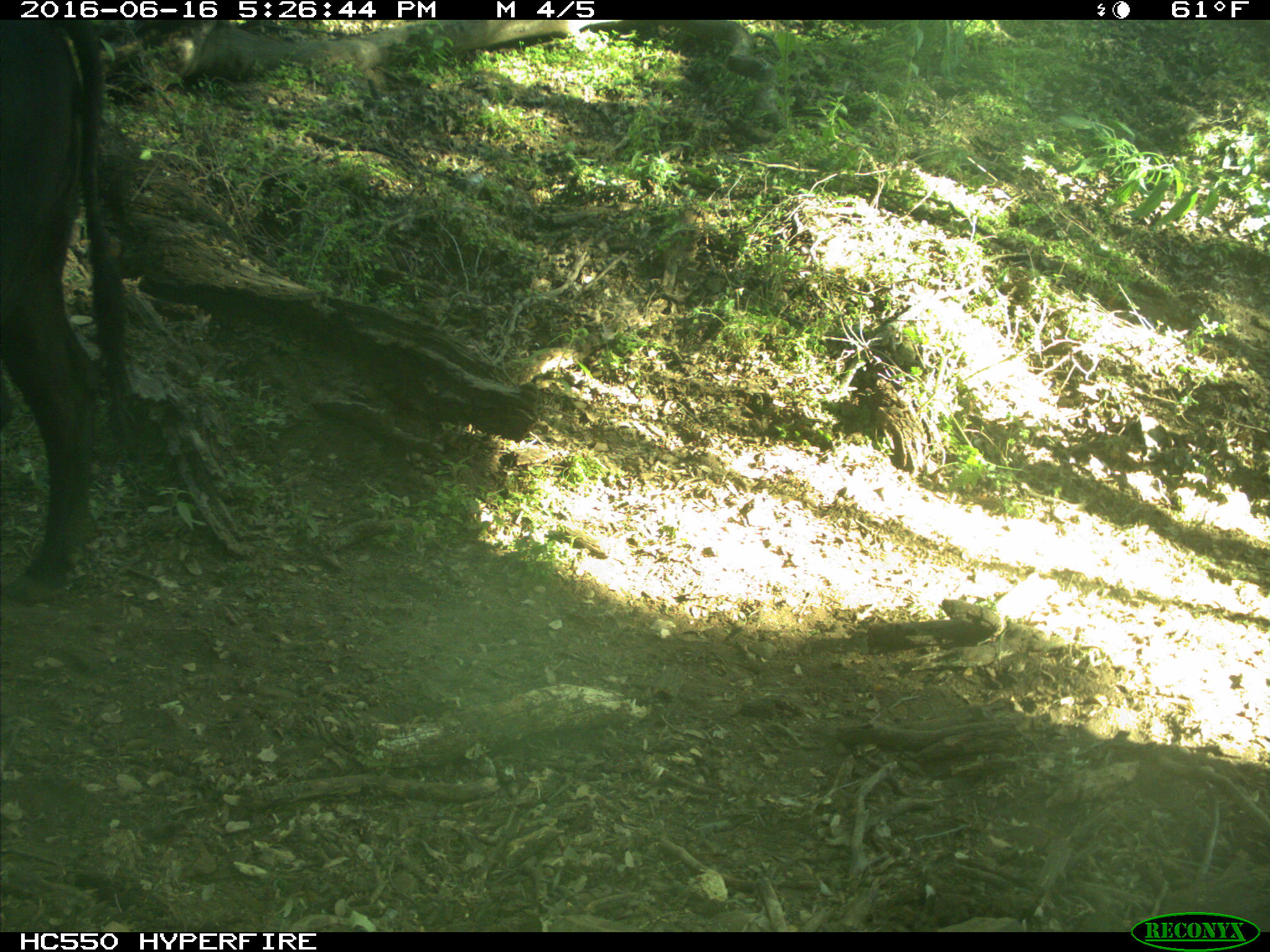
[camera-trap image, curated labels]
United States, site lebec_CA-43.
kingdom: Animalia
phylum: Chordata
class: Mammalia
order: Artiodactyla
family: Bovidae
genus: Bos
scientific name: Bos taurus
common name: domestic cow